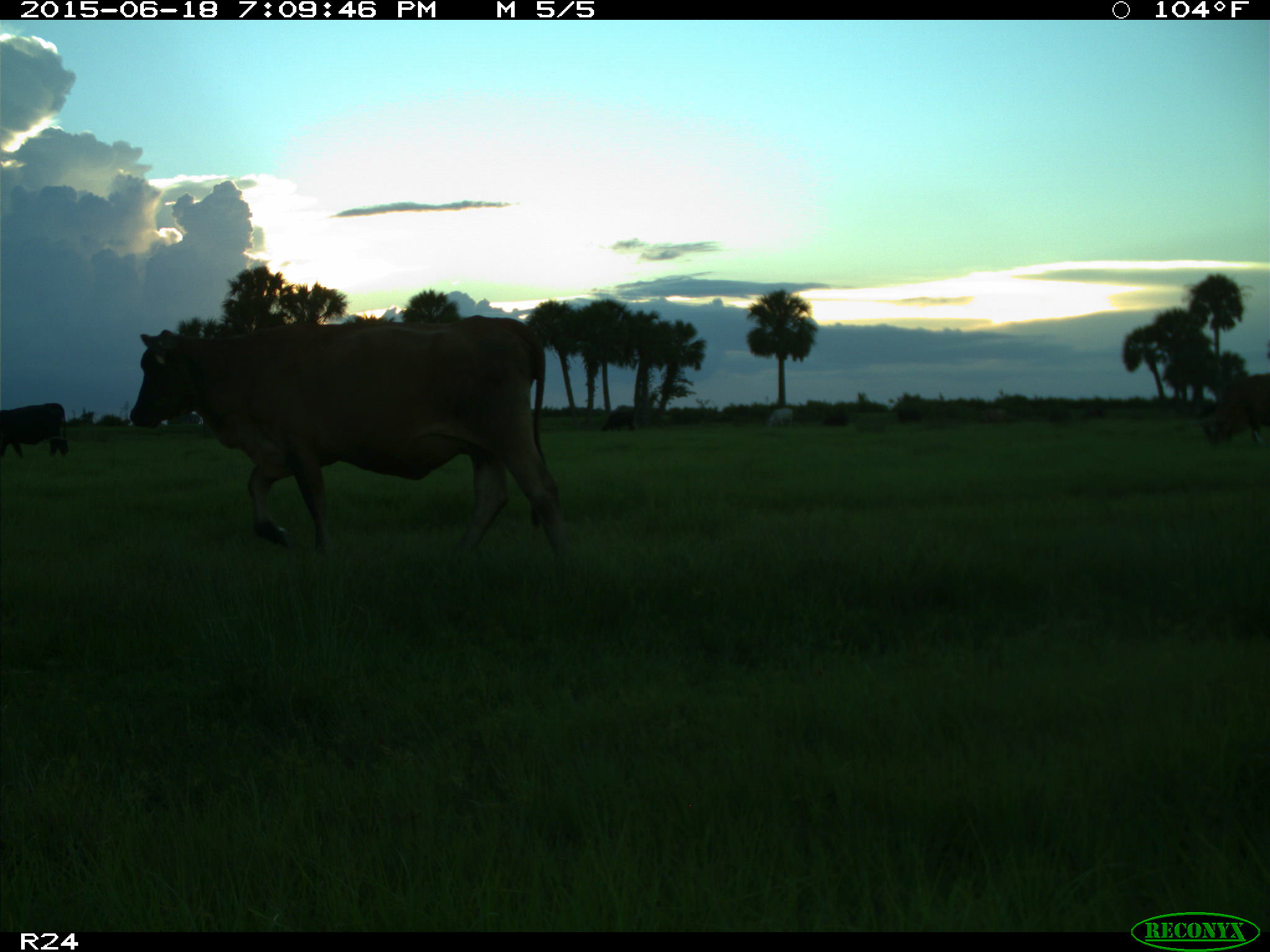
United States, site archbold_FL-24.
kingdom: Animalia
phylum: Chordata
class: Mammalia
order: Artiodactyla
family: Bovidae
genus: Bos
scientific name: Bos taurus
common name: domestic cow